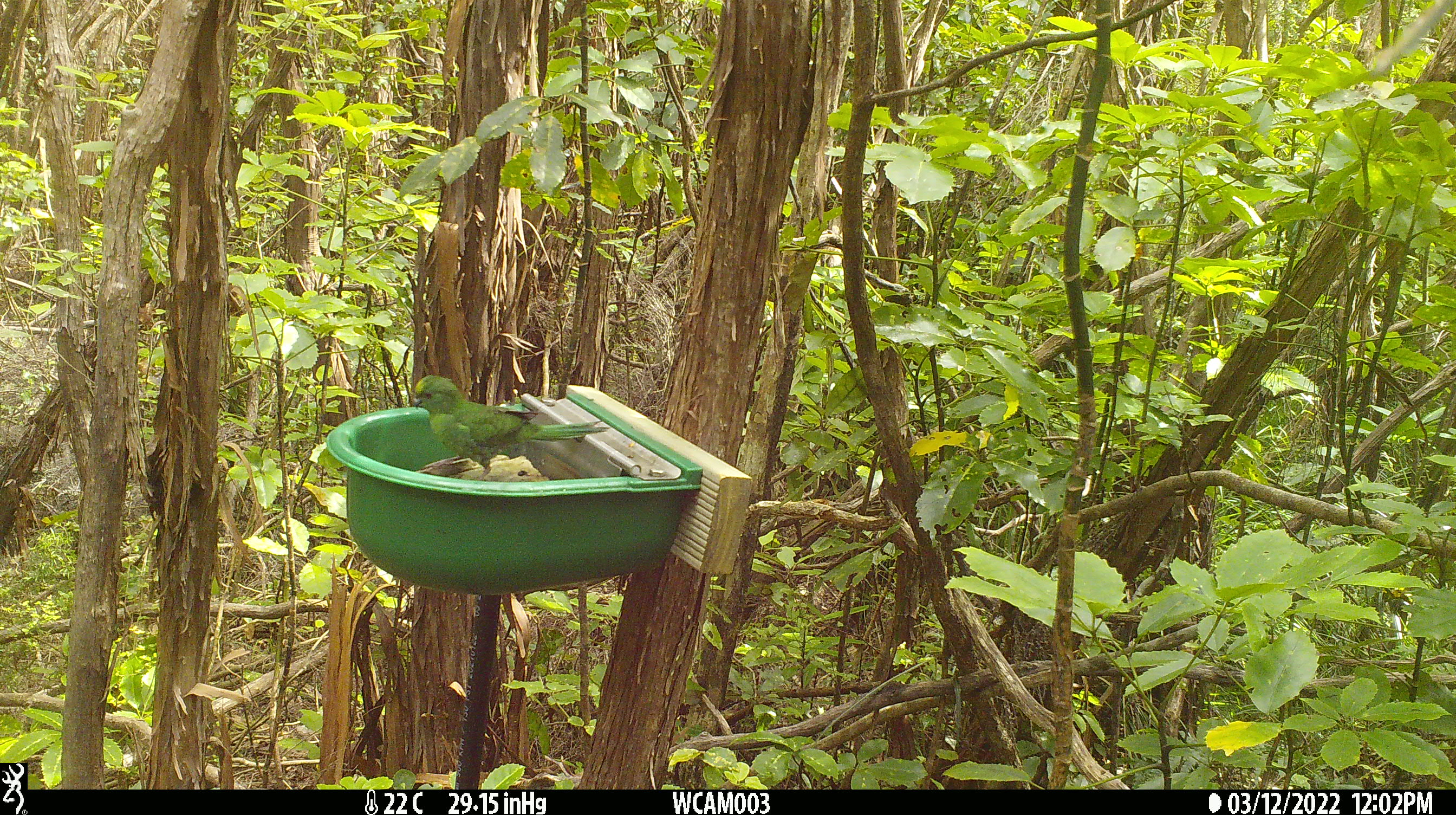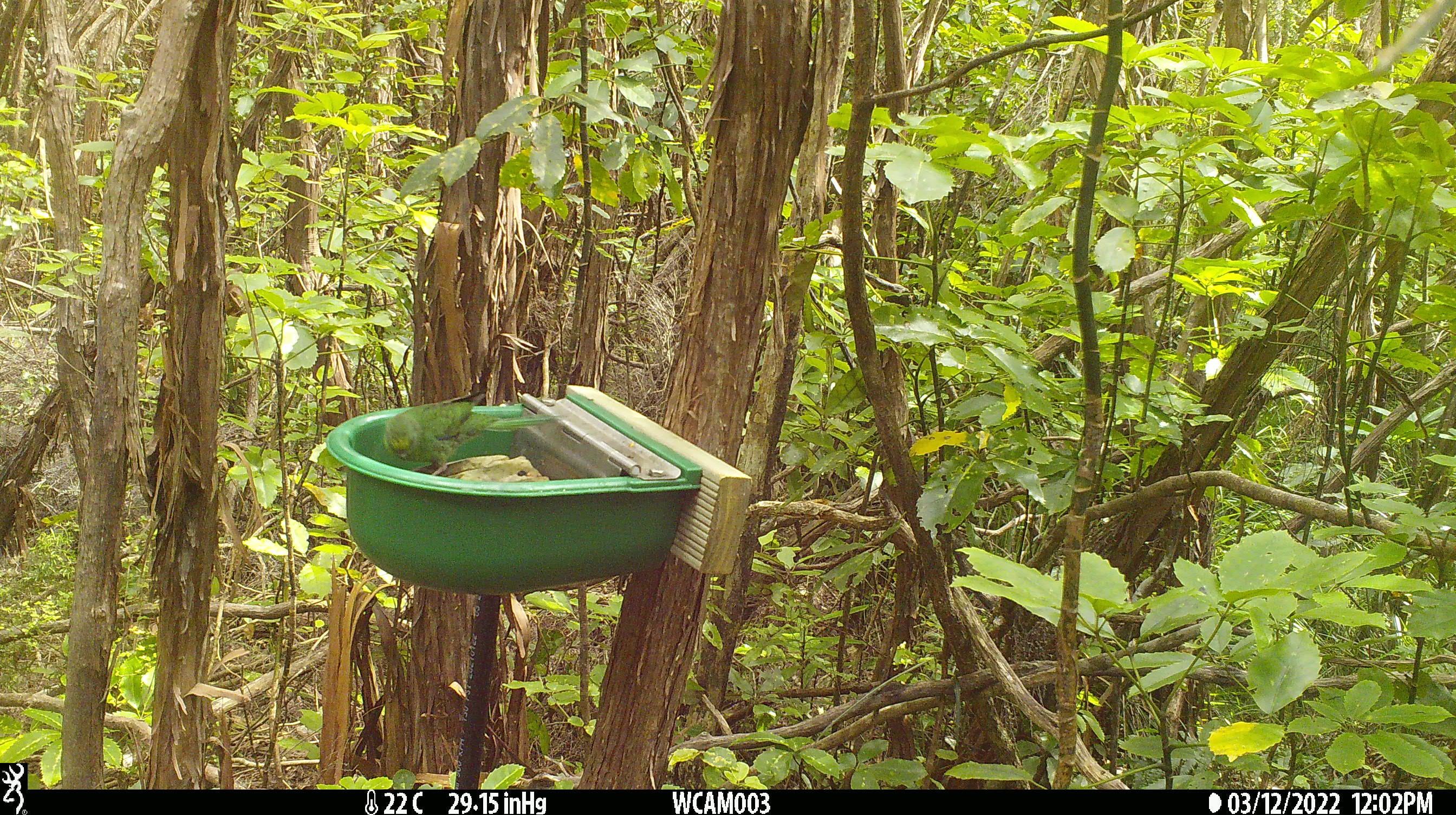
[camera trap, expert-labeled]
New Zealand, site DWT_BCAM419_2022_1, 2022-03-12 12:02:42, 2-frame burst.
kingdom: Animalia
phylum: Chordata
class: Aves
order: Psittaciformes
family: Psittaculidae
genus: Cyanoramphus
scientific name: Cyanoramphus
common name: parakeet